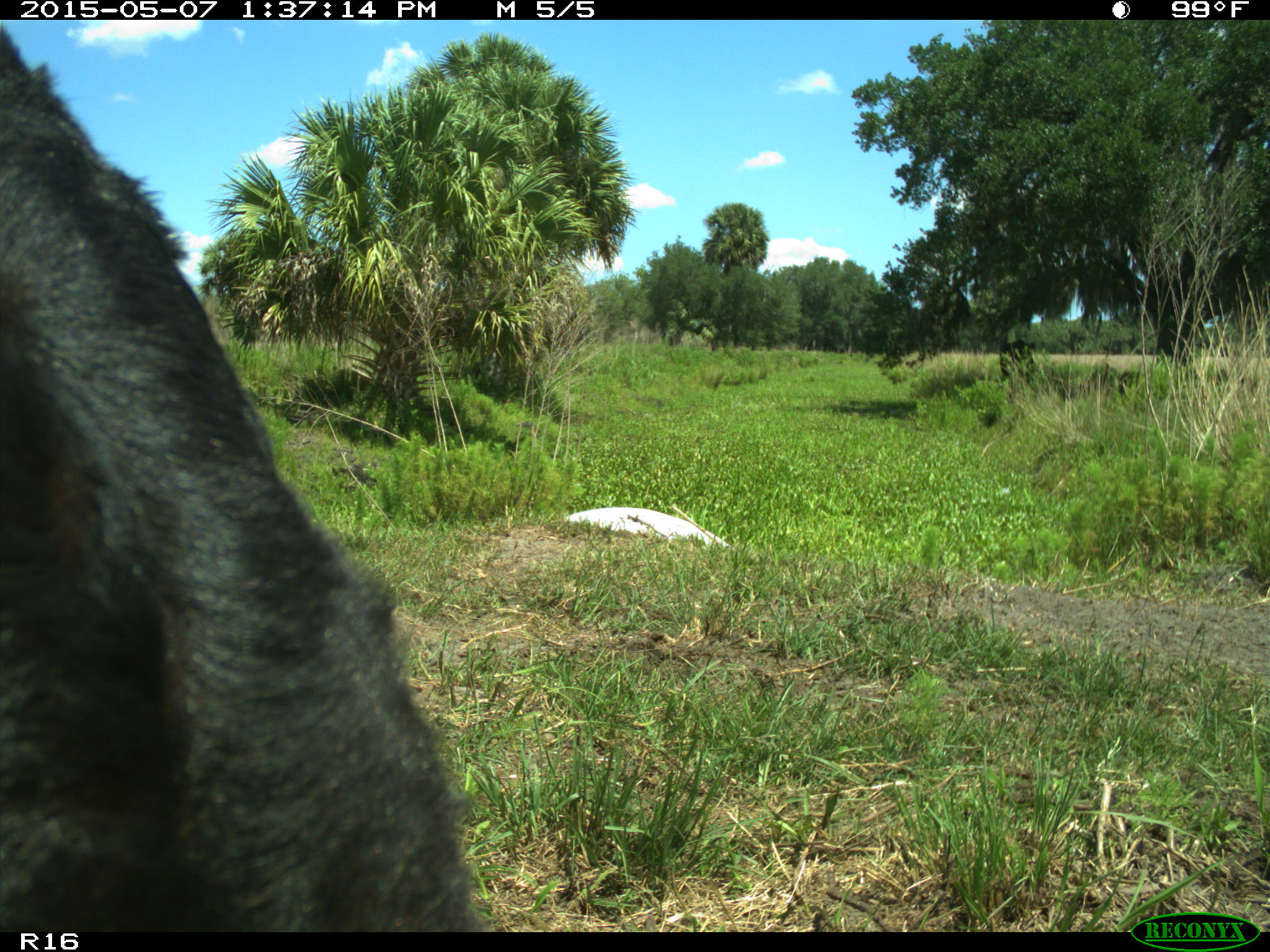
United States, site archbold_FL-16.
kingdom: Animalia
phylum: Chordata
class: Mammalia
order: Artiodactyla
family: Bovidae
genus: Bos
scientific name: Bos taurus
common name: domestic cow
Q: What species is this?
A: Bos taurus (domestic cow).